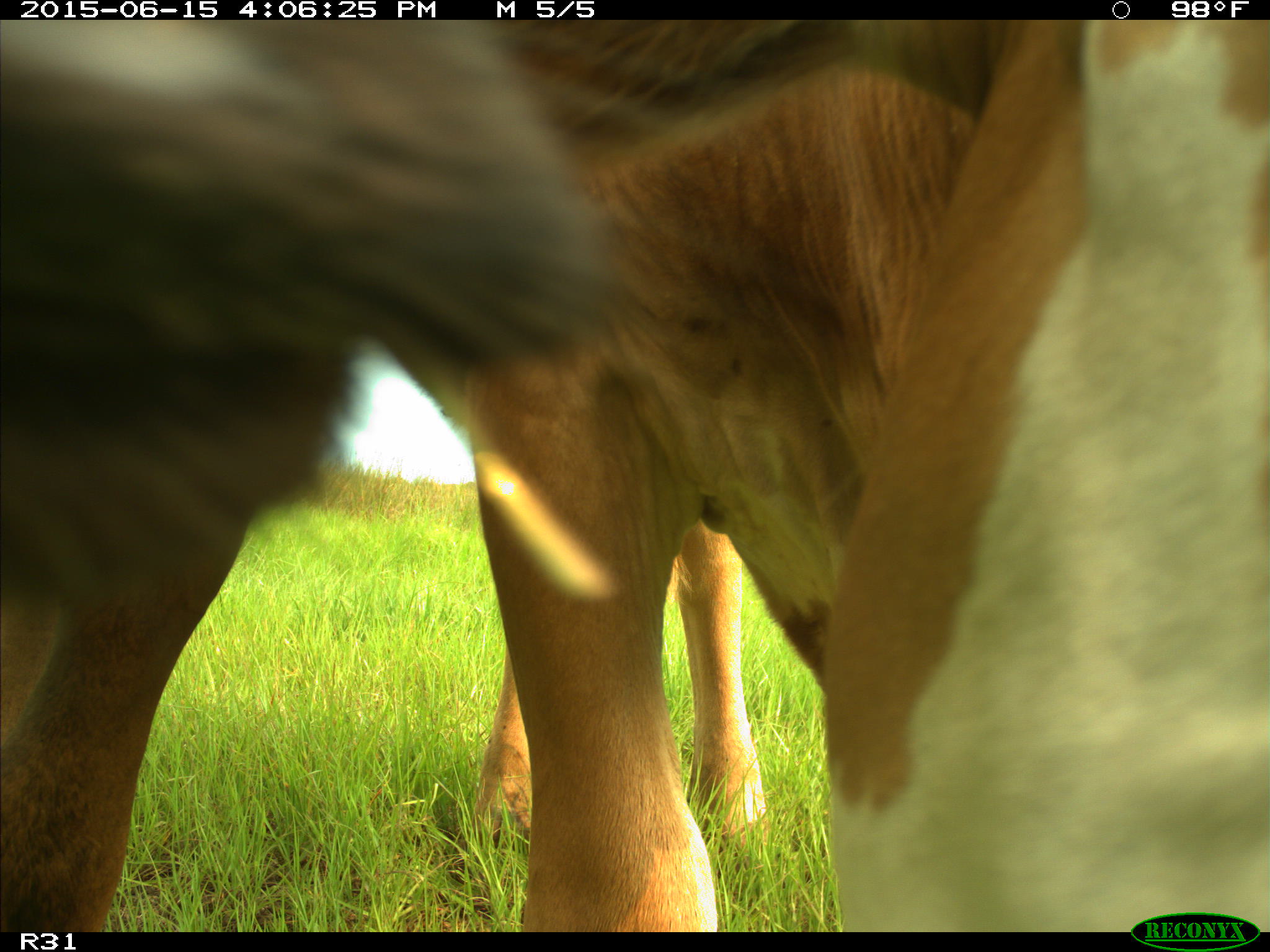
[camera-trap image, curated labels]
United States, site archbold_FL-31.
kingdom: Animalia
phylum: Chordata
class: Mammalia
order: Artiodactyla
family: Bovidae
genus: Bos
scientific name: Bos taurus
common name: domestic cow